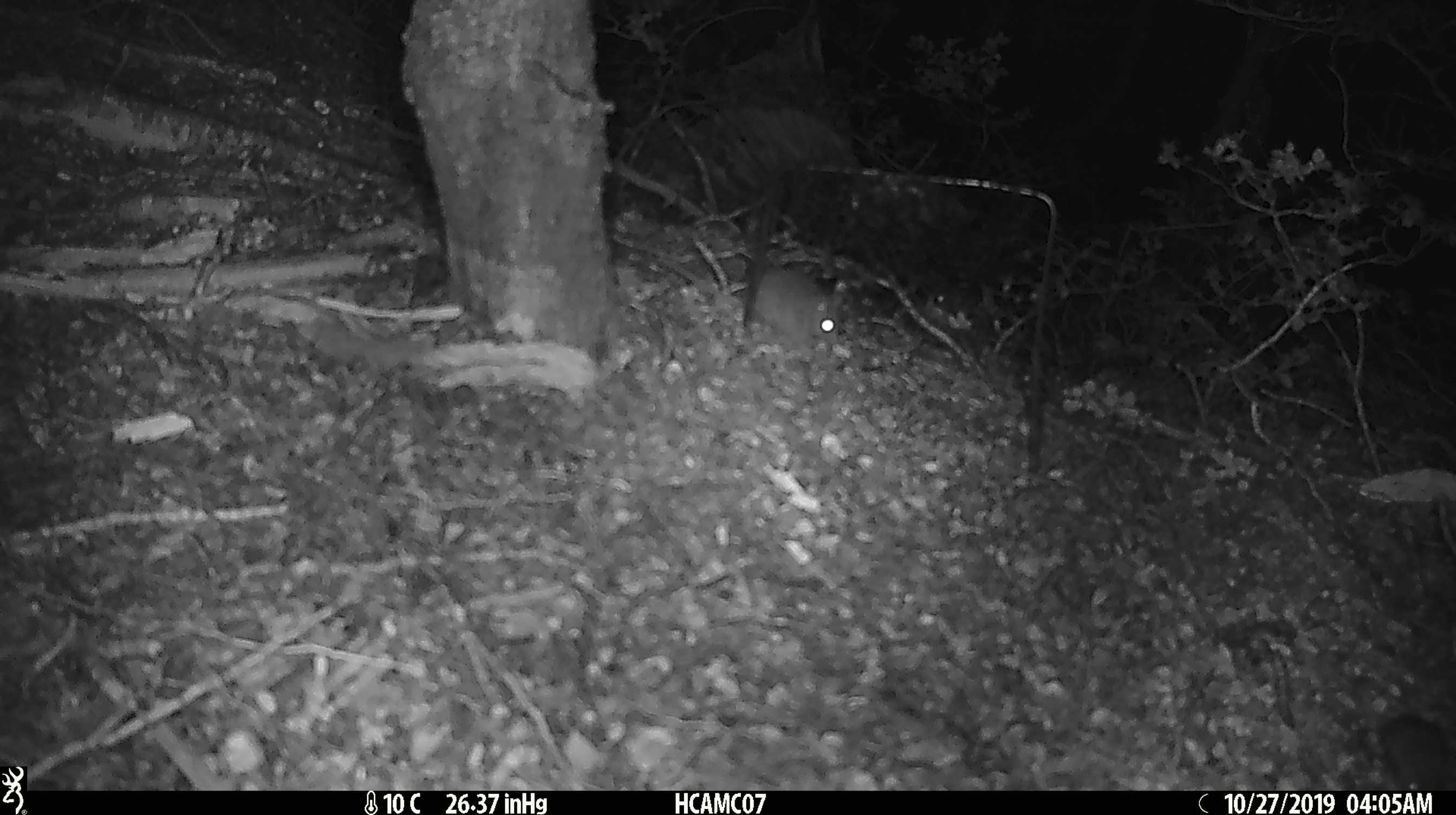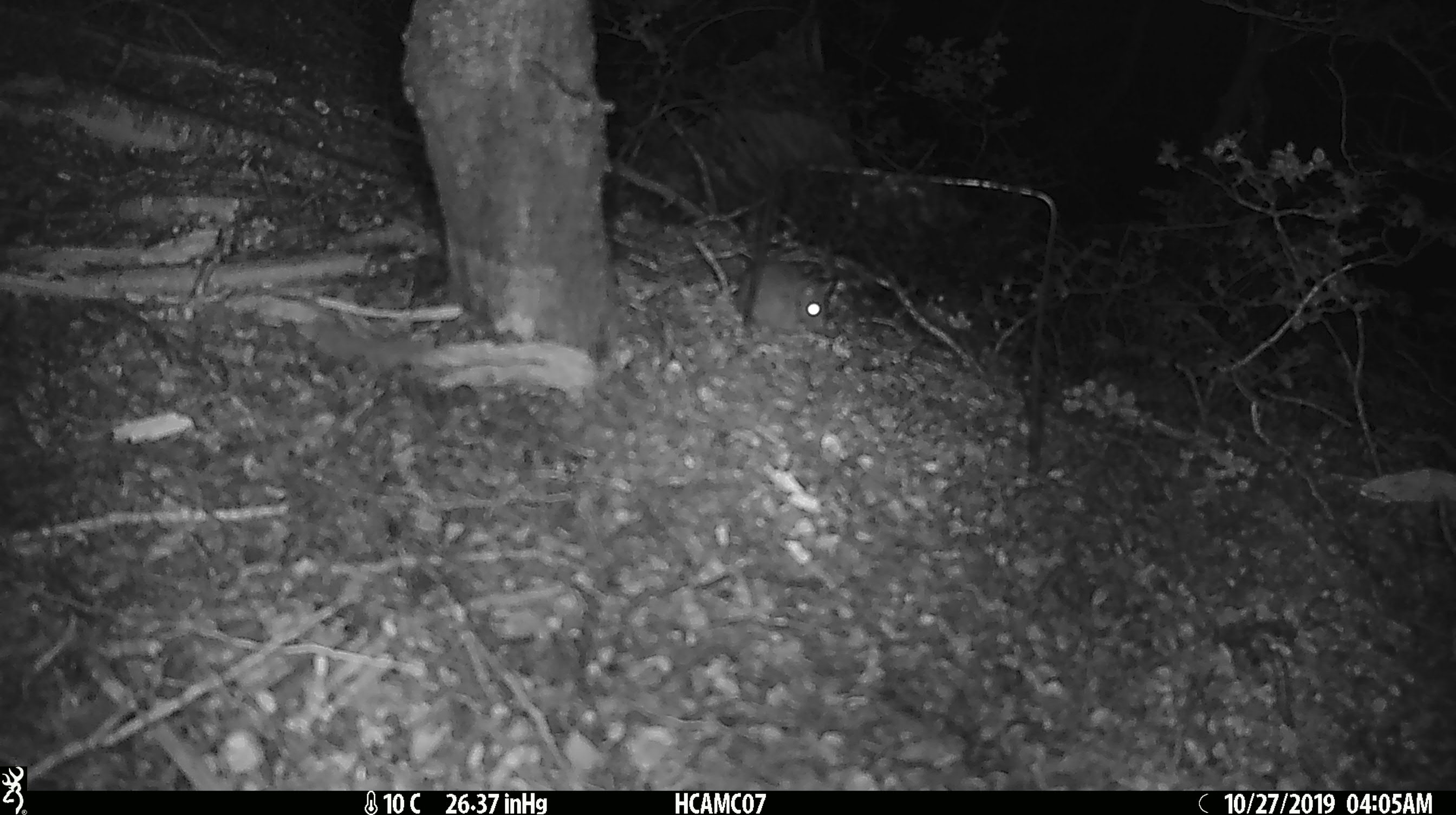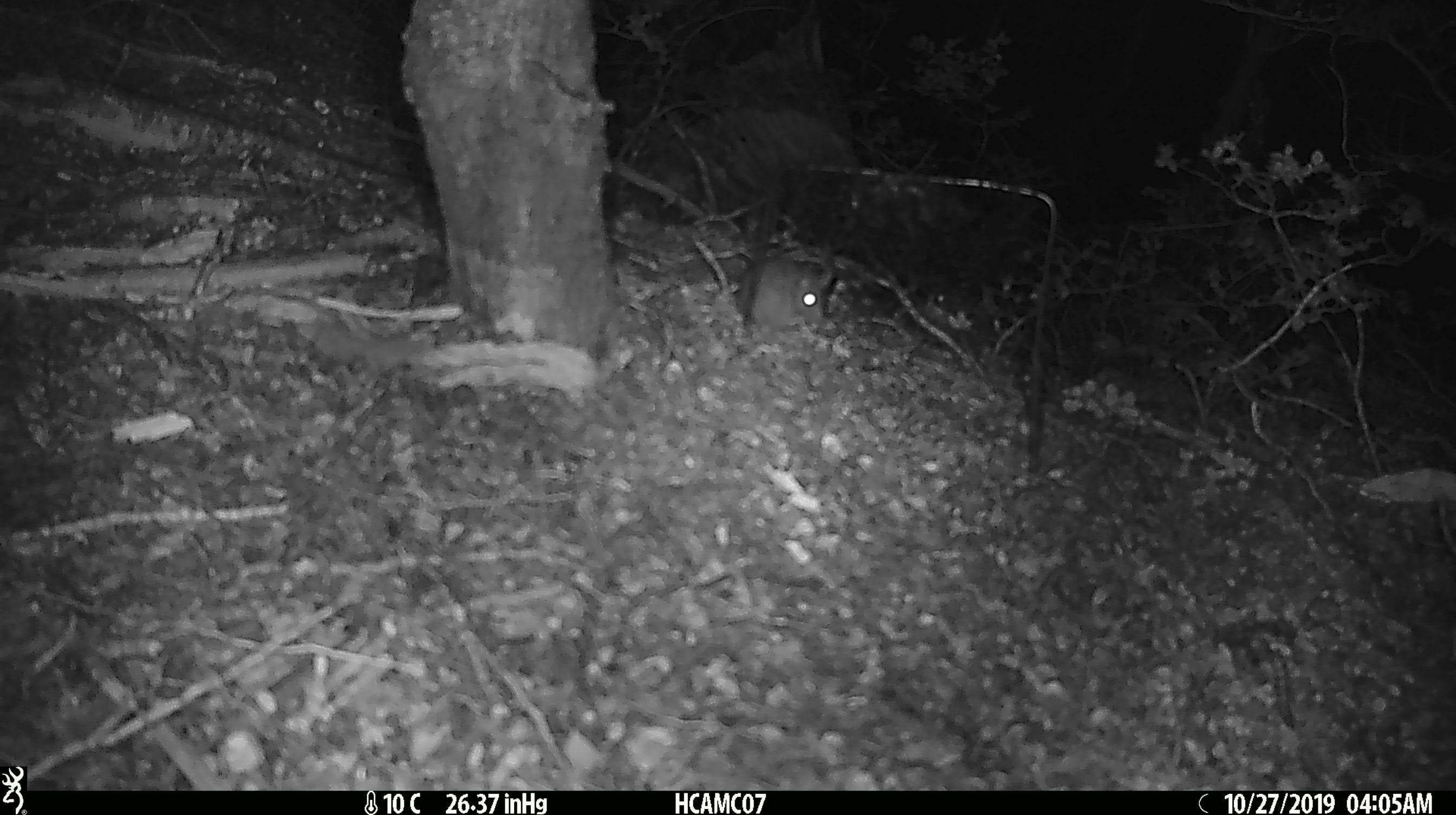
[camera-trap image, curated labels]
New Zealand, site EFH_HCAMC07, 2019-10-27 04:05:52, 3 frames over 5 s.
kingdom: Animalia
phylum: Chordata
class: Mammalia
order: Rodentia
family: Muridae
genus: Mus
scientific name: Mus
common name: mouse